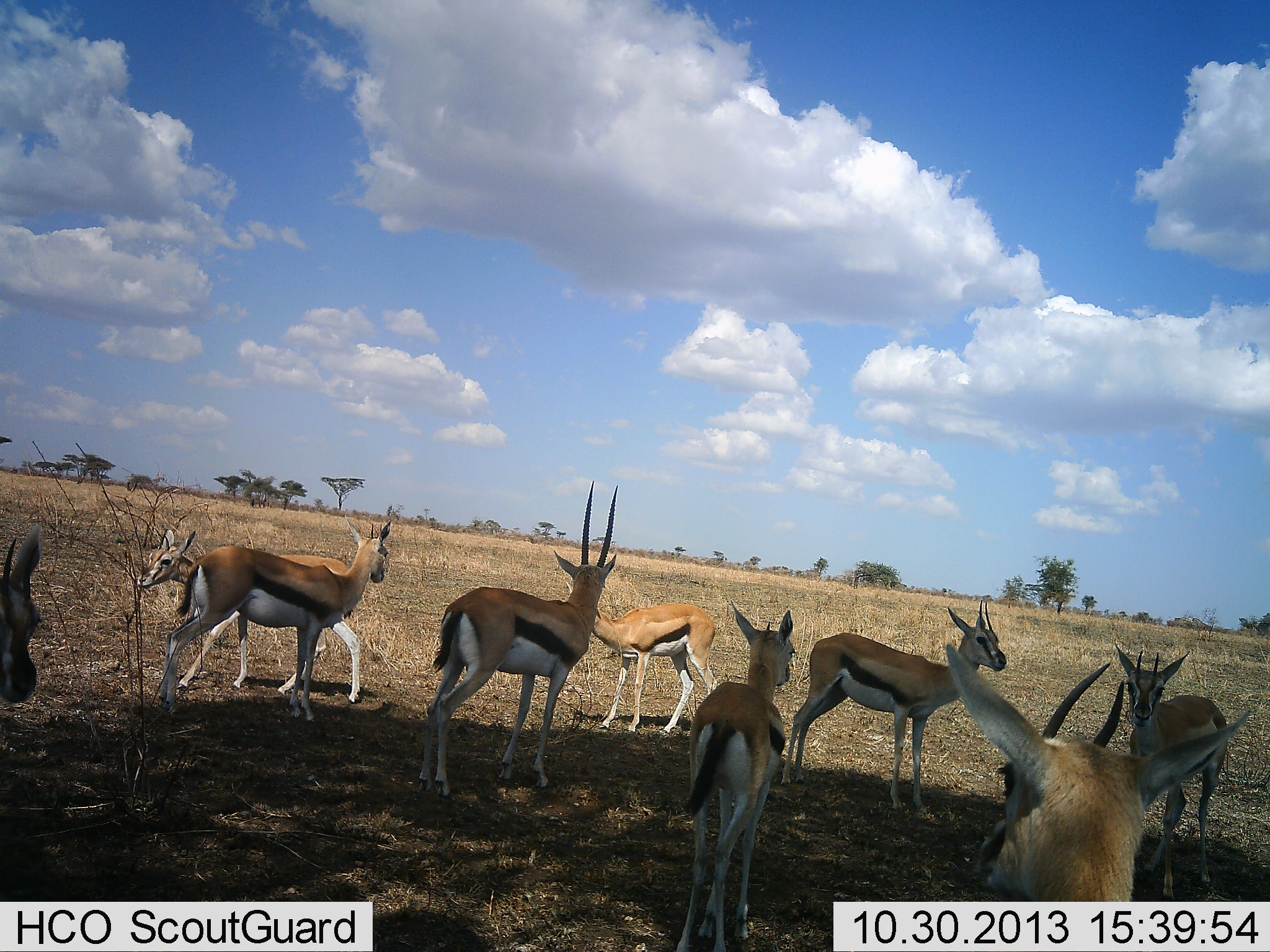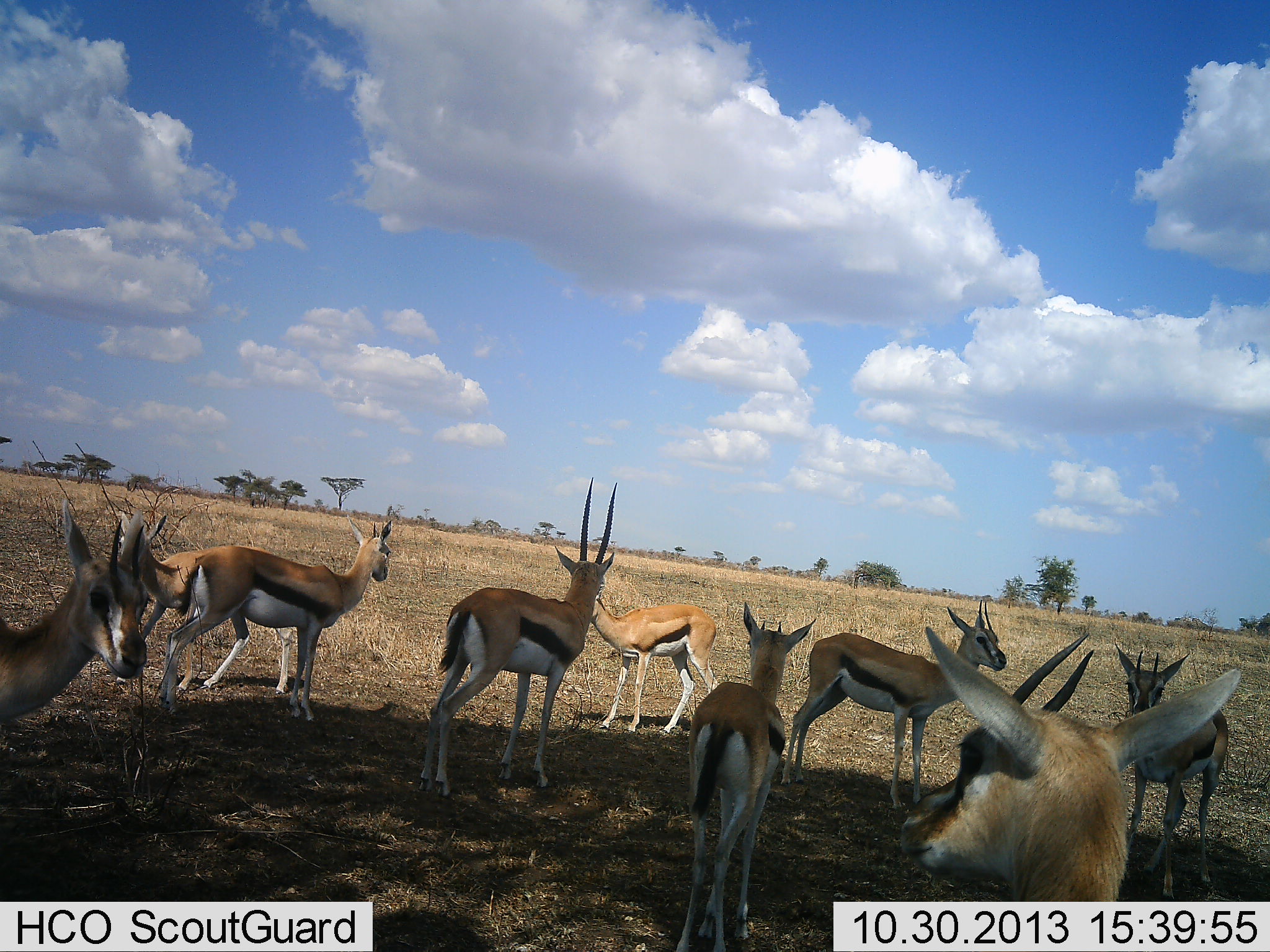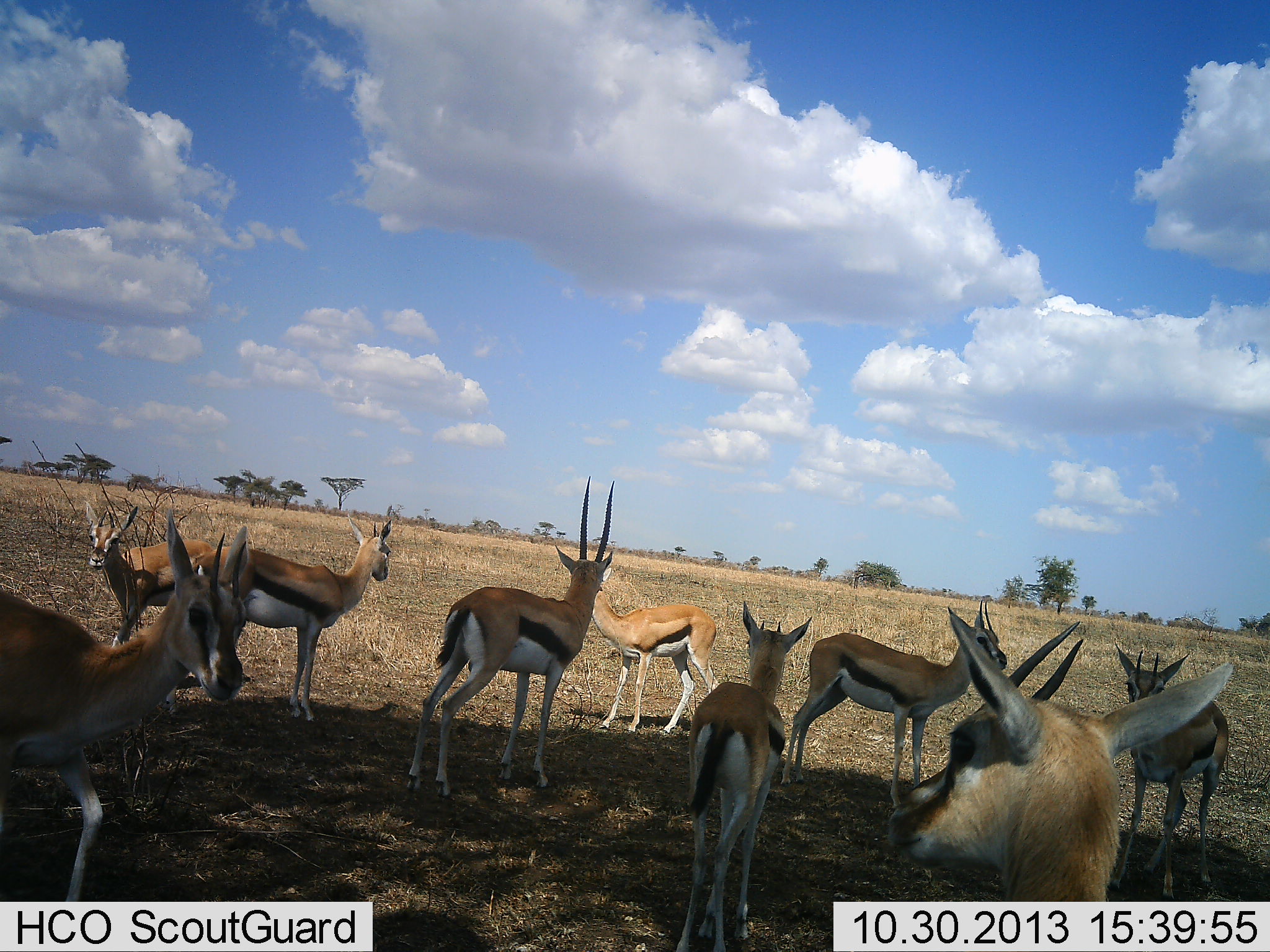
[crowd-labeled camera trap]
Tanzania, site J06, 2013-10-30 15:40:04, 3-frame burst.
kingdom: Animalia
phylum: Chordata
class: Mammalia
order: Artiodactyla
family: Bovidae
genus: Eudorcas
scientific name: Eudorcas thomsonii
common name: thomson's gazelle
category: gazellethomsons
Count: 9.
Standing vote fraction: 96%.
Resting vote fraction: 0%.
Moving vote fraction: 56%.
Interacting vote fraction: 0%.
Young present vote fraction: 12%.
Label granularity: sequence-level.